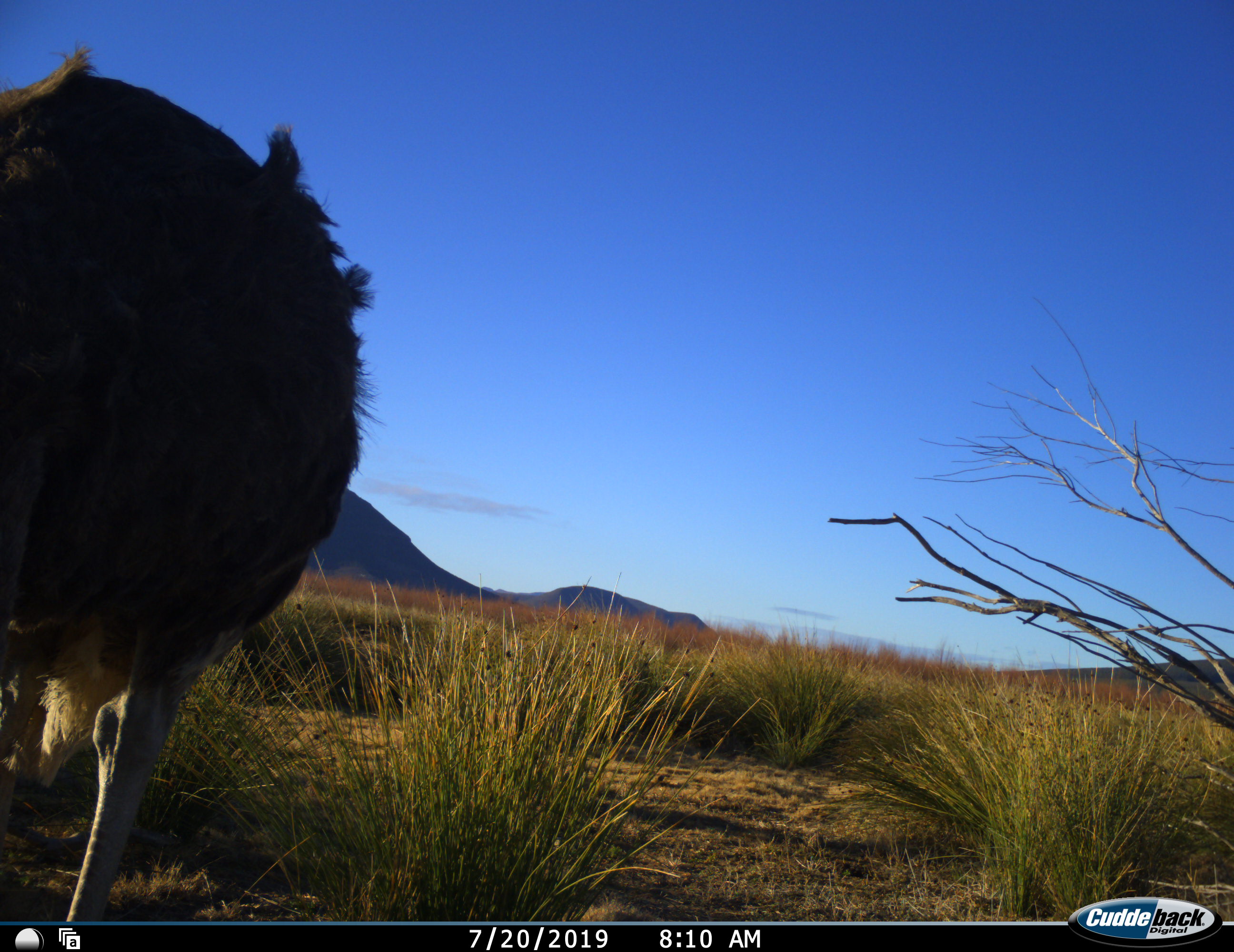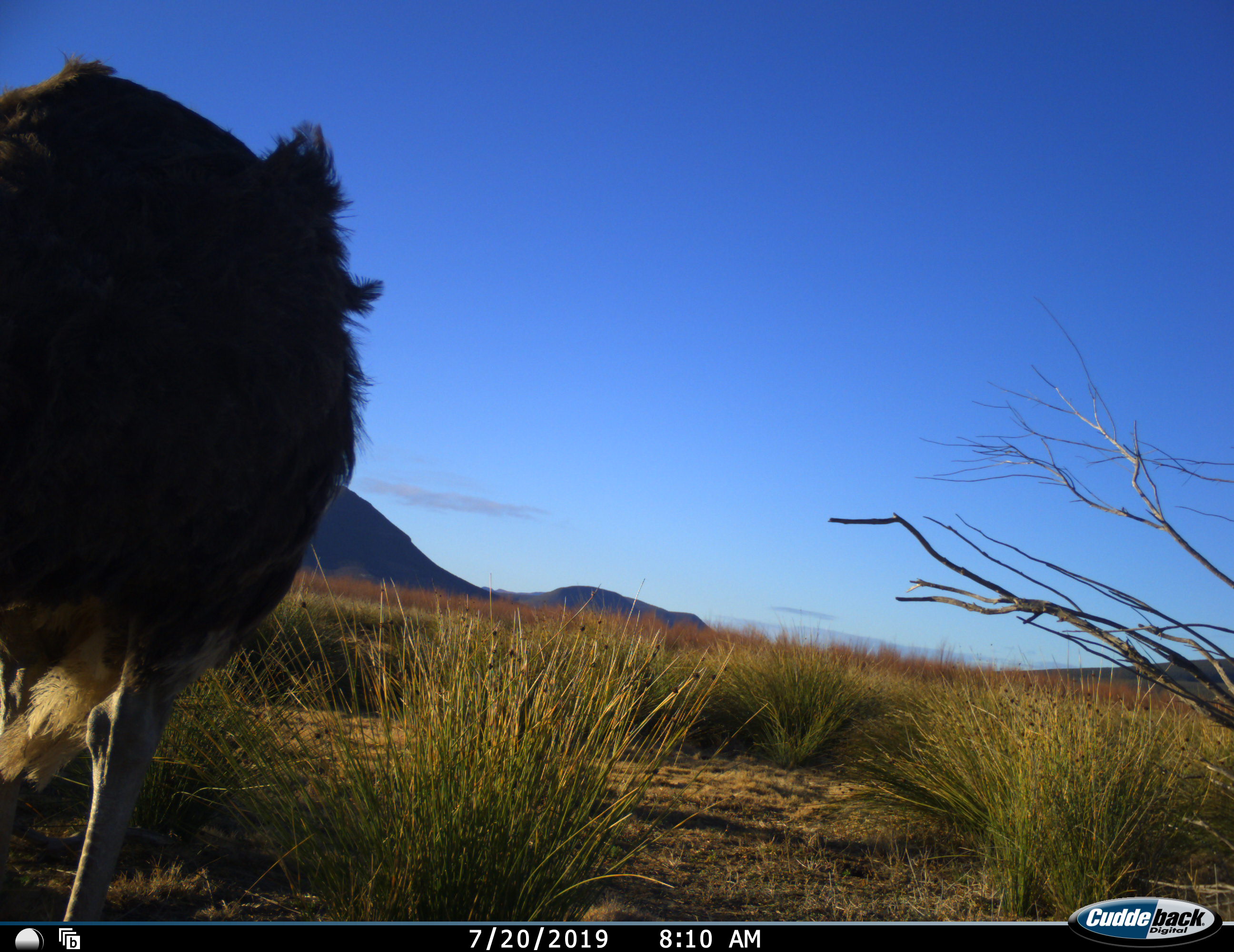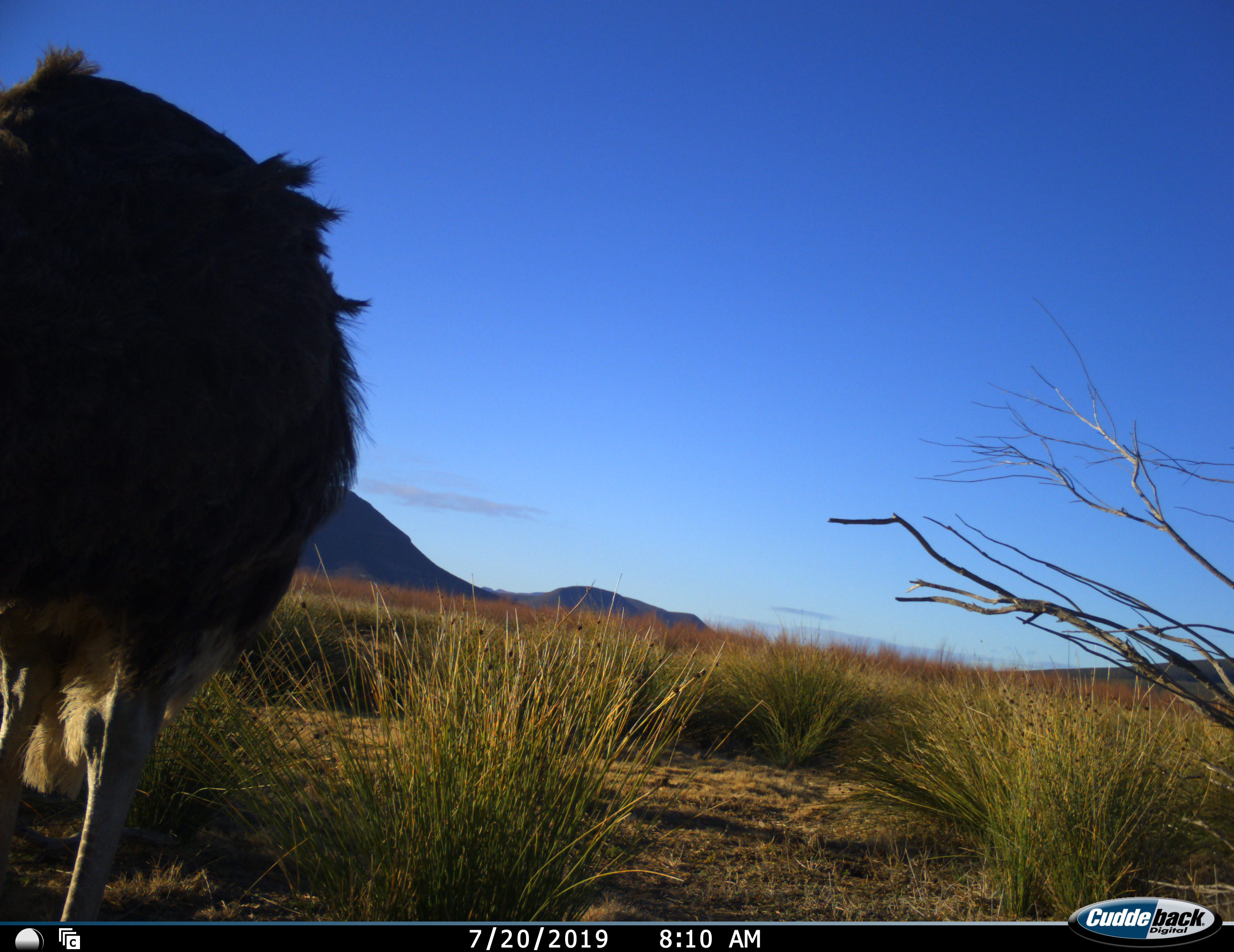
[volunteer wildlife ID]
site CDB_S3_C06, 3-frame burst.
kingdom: Animalia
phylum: Chordata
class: Aves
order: Struthioniformes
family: Struthionidae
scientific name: Struthionidae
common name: ostrich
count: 1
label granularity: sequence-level